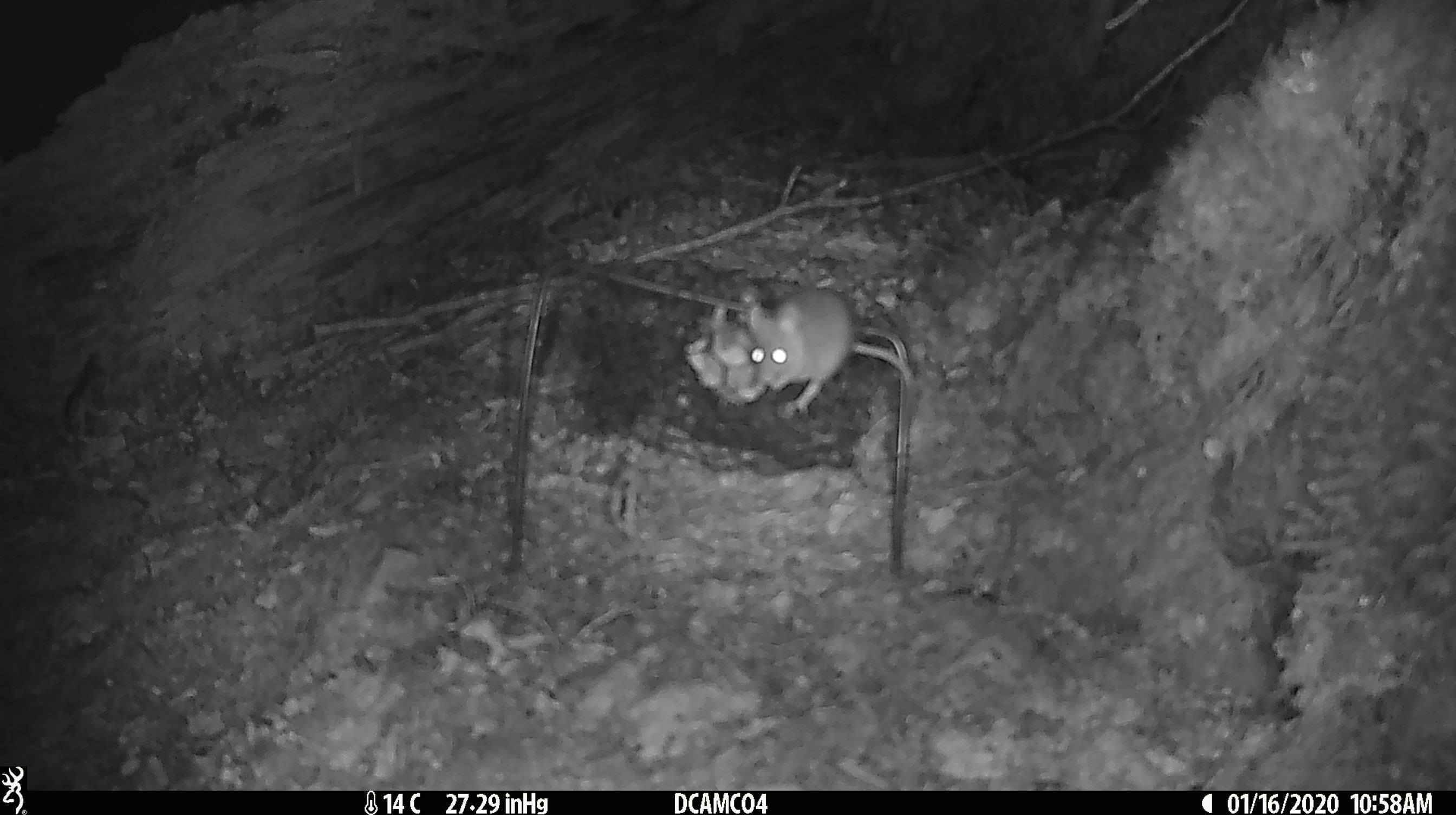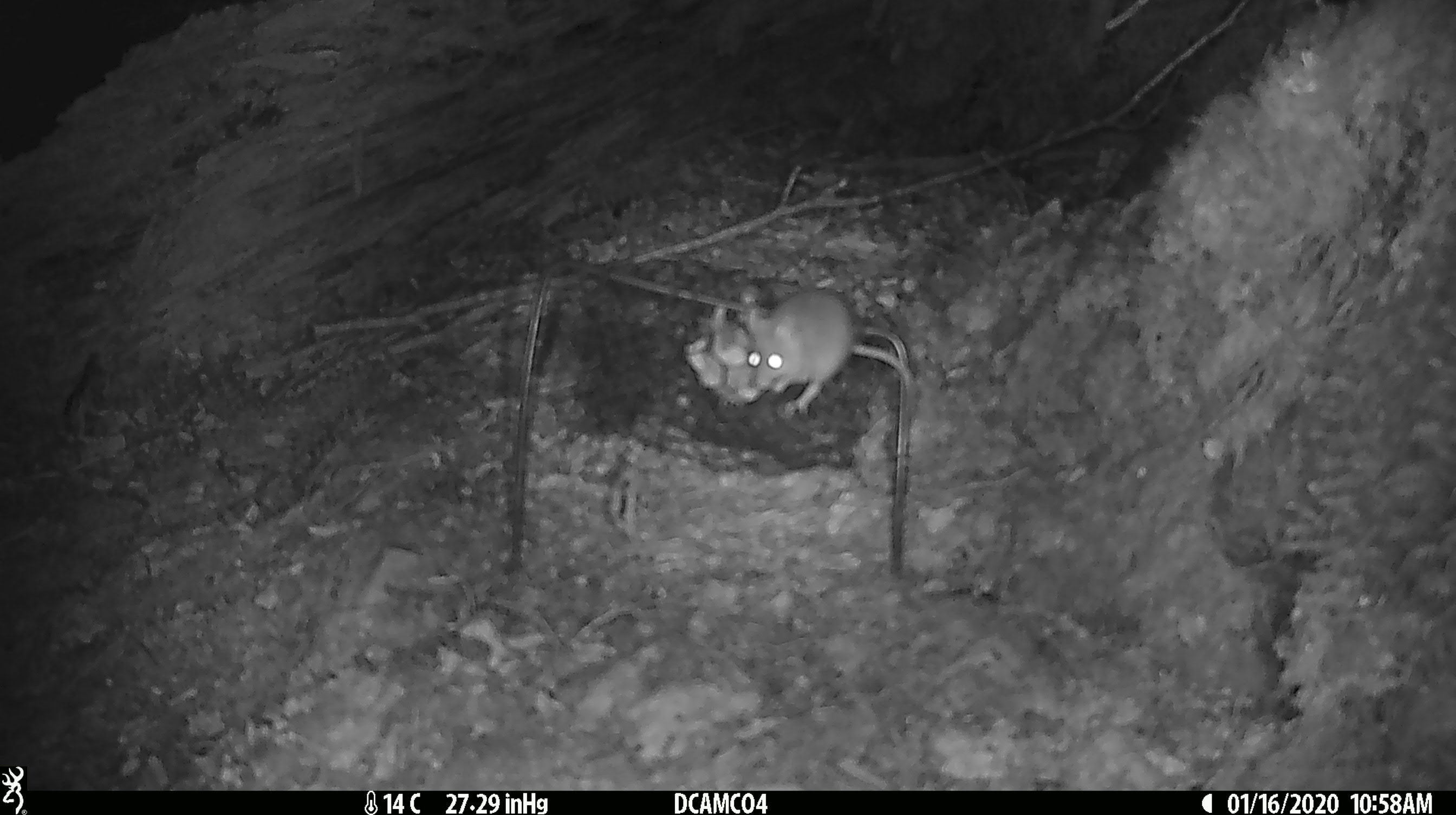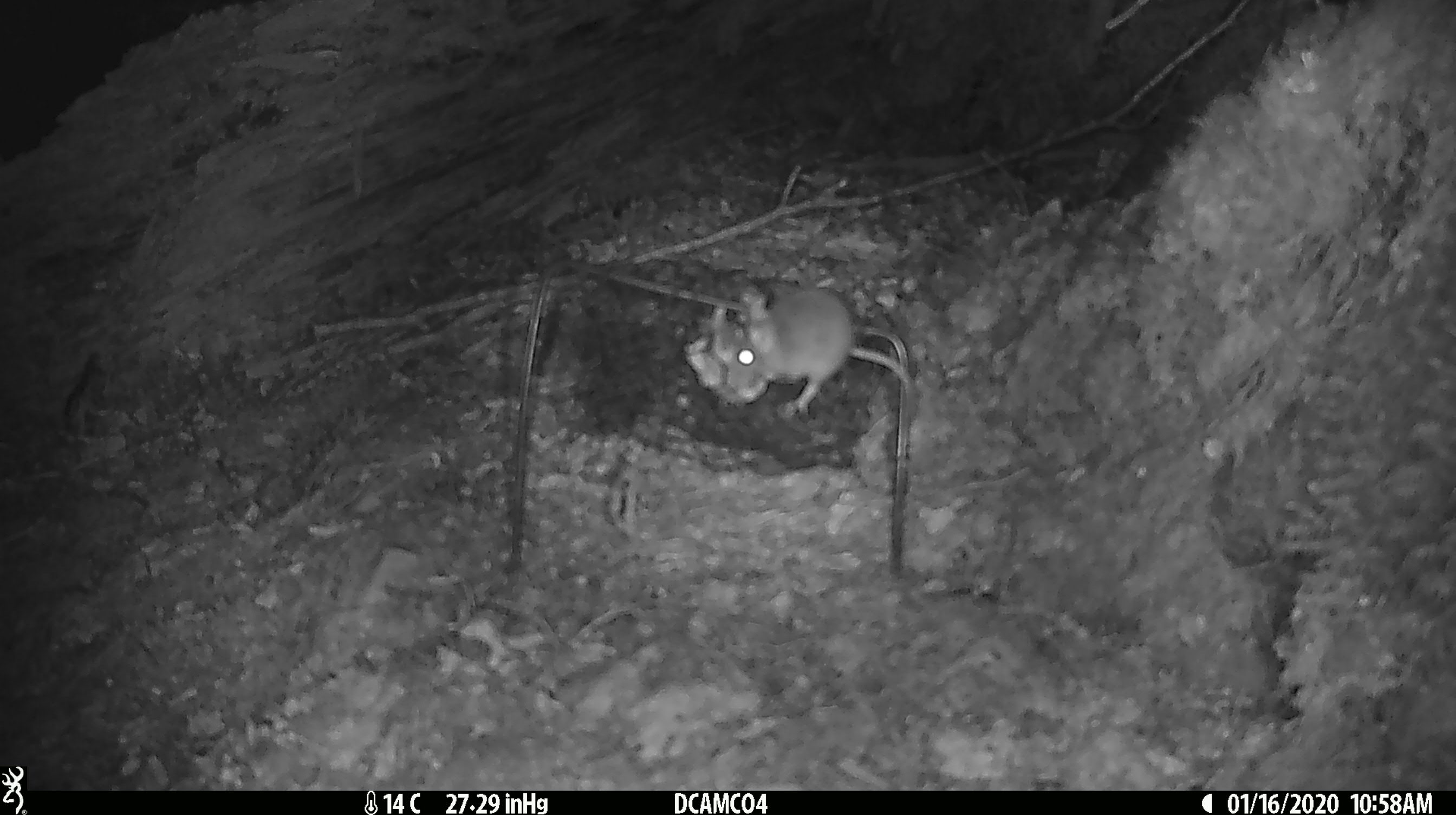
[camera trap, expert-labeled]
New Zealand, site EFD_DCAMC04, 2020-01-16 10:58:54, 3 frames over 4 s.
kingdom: Animalia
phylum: Chordata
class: Mammalia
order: Rodentia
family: Muridae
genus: Mus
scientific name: Mus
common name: mouse